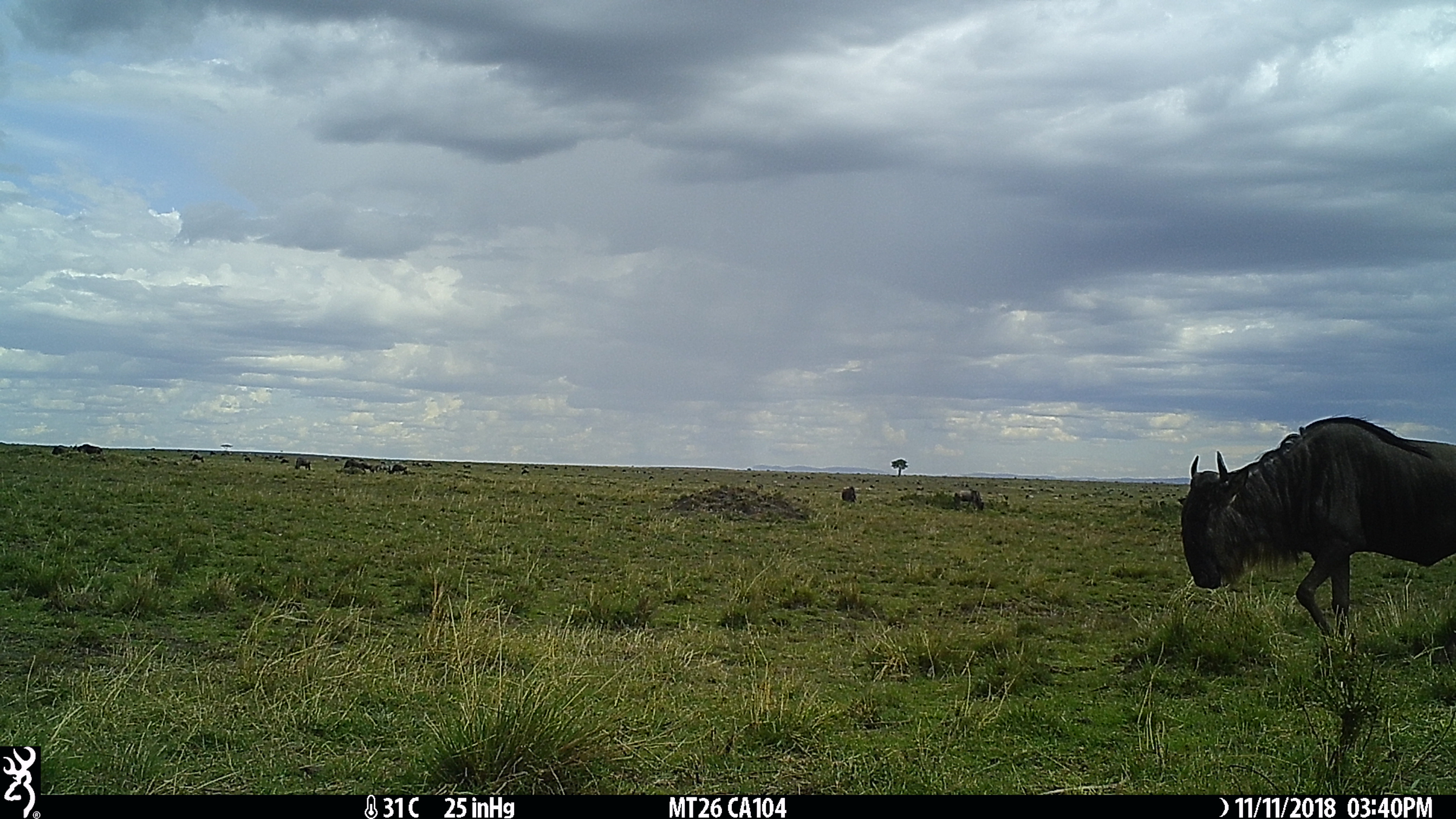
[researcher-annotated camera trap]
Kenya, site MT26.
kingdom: Animalia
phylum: Chordata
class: Mammalia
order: Artiodactyla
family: Bovidae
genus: Connochaetes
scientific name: Connochaetes taurinus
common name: blue wildebeest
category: wildebeest